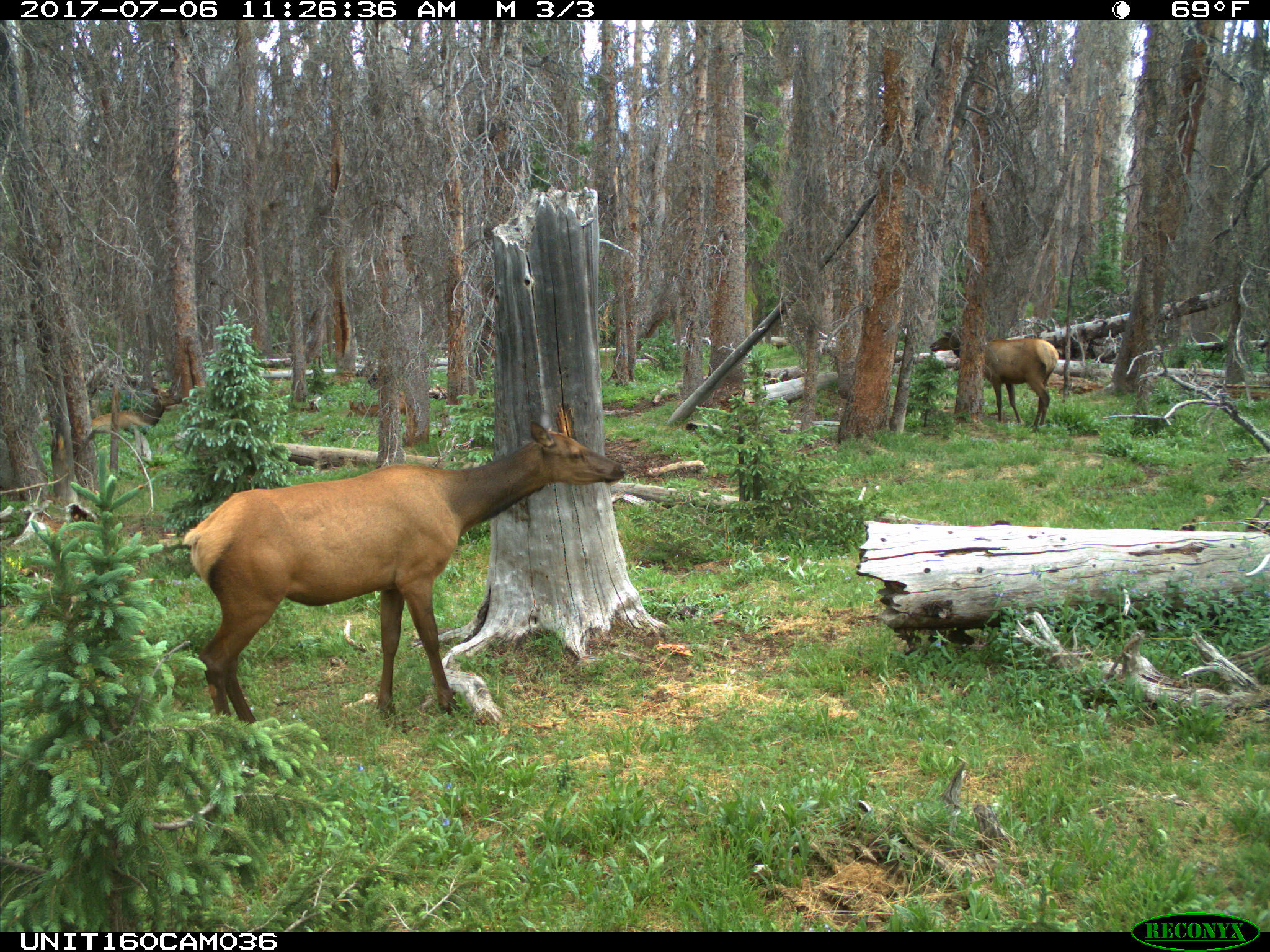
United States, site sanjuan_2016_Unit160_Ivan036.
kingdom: Animalia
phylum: Chordata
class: Mammalia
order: Artiodactyla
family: Cervidae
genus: Cervus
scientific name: Cervus elaphus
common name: red deer